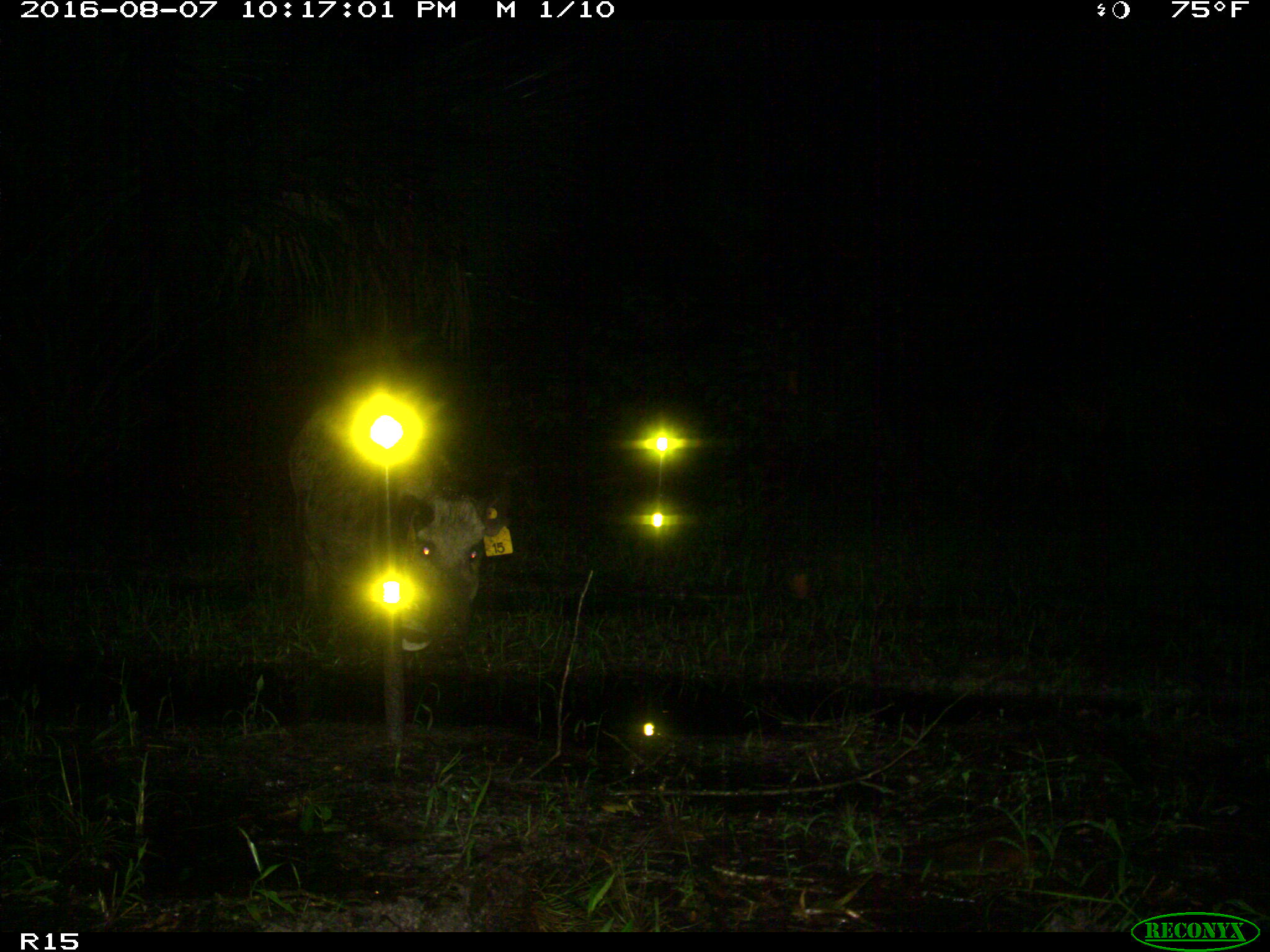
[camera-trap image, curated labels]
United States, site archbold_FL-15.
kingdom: Animalia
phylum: Chordata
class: Mammalia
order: Artiodactyla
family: Suidae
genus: Sus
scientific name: Sus scrofa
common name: wild boar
Sus scrofa (wild boar).